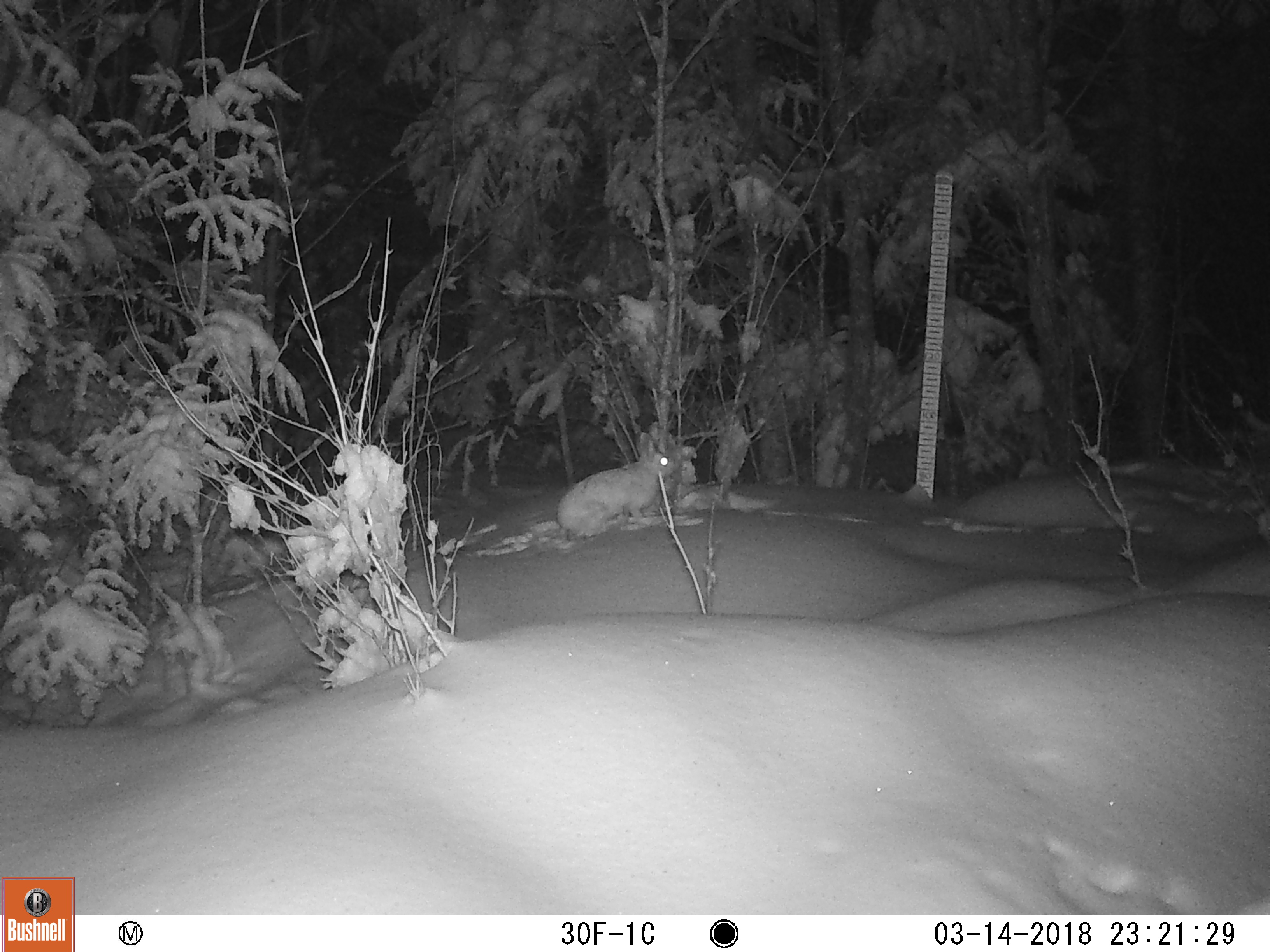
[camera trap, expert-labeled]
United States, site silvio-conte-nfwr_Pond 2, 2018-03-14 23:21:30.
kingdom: Animalia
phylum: Chordata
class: Mammalia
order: Lagomorpha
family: Leporidae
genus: Lepus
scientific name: Lepus americanus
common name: snowshoe hare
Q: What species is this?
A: Snowshoe hare (Lepus americanus).